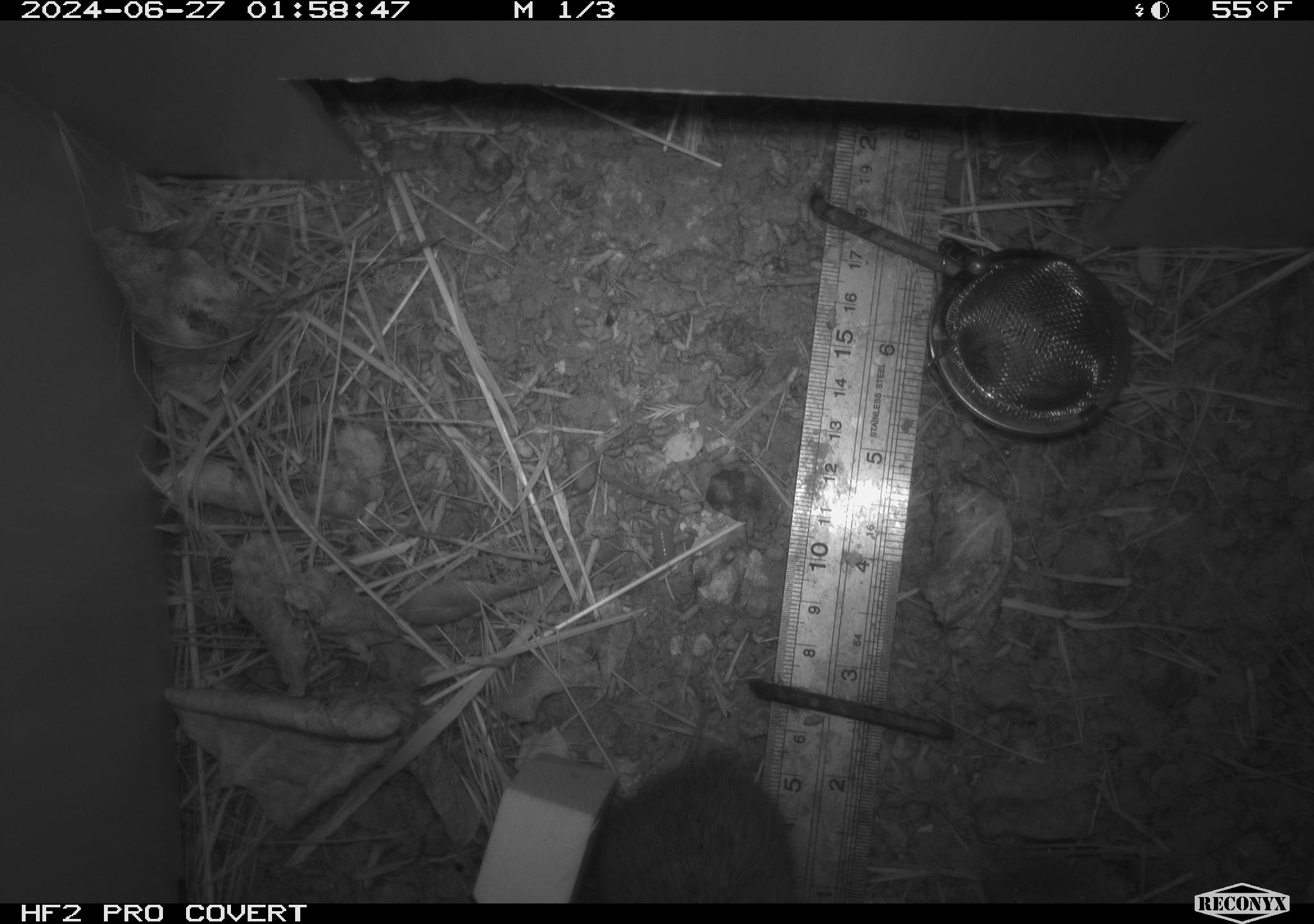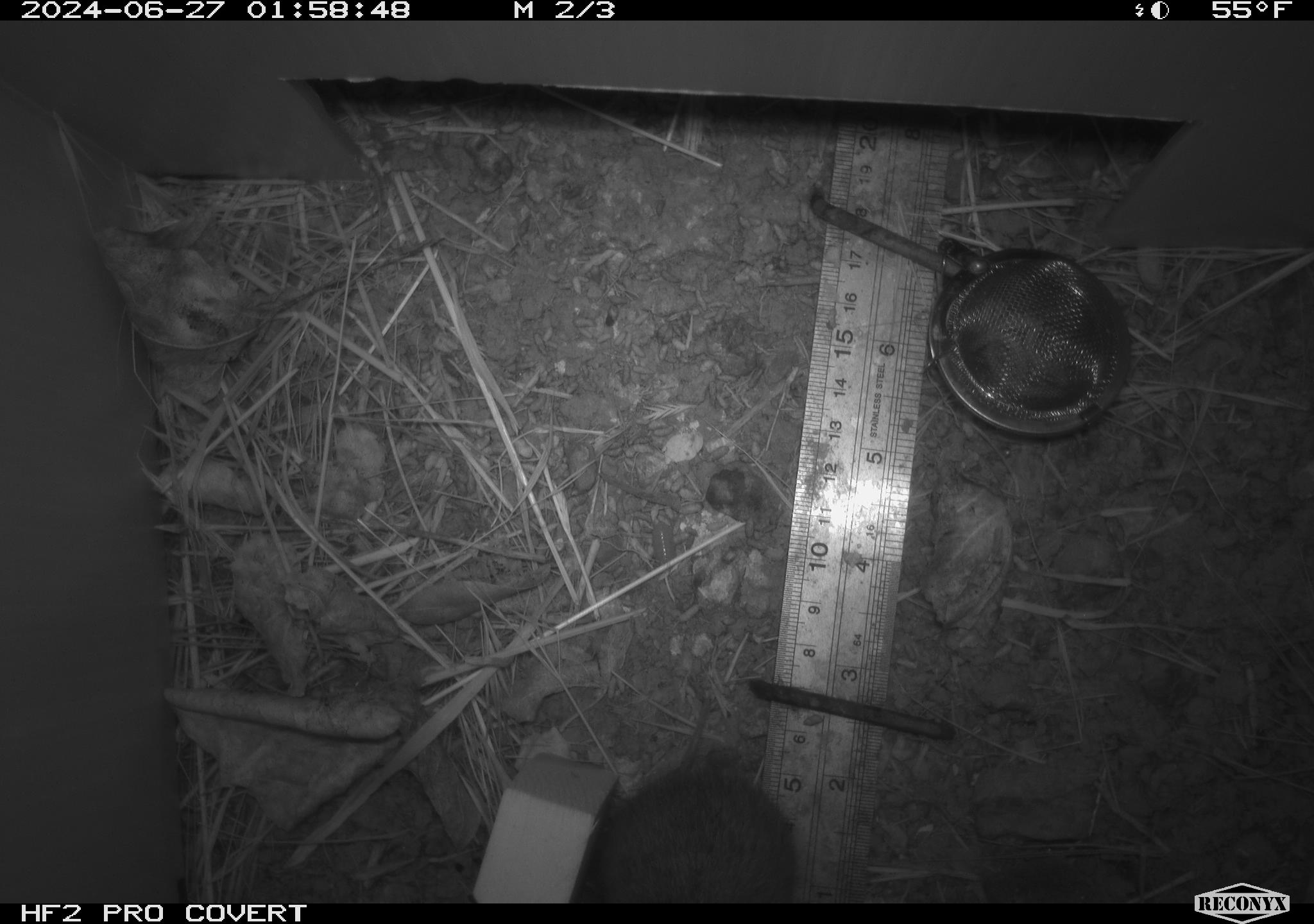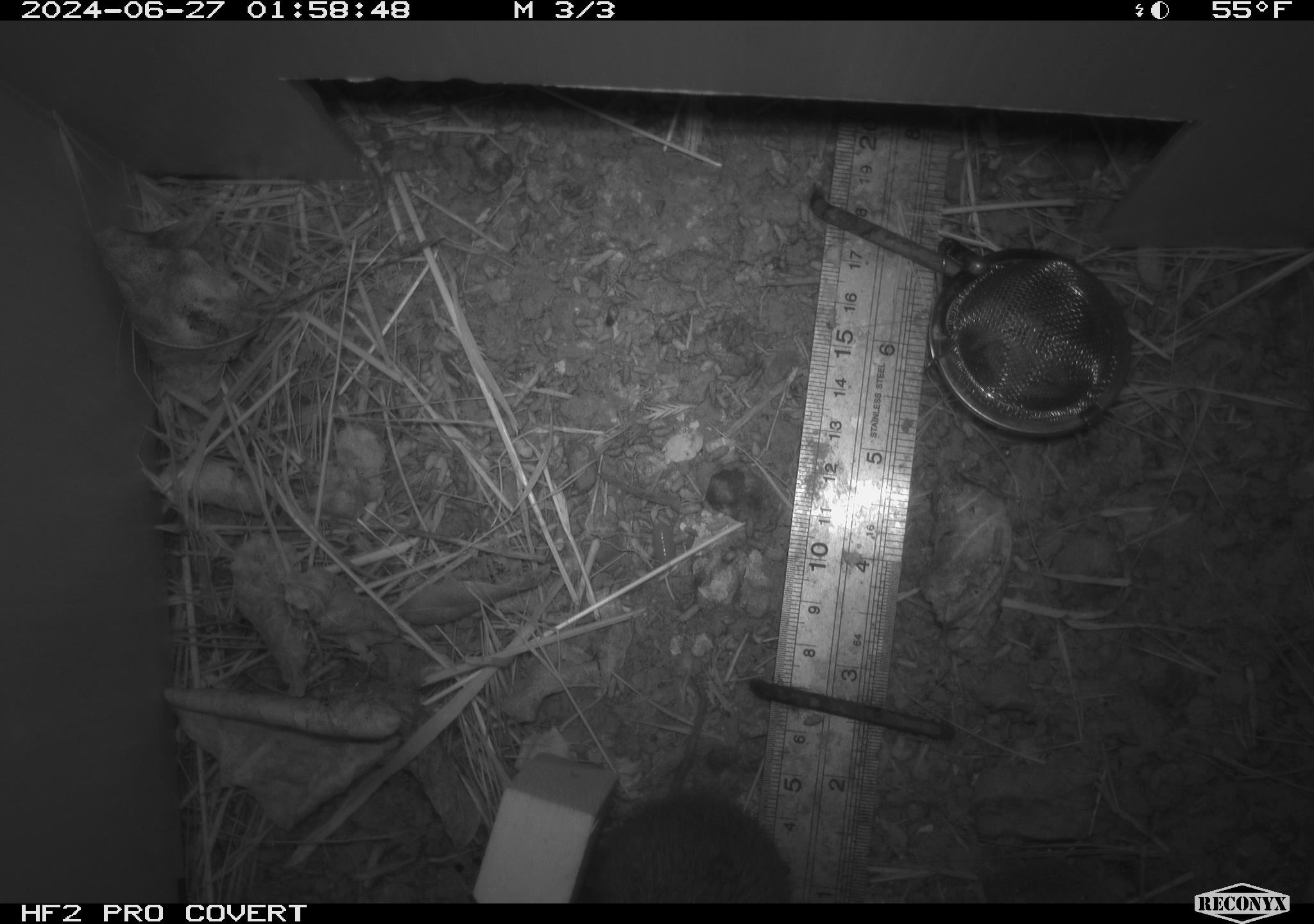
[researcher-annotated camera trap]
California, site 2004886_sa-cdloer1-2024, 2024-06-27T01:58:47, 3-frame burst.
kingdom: Animalia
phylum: Chordata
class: Mammalia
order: Rodentia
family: Cricetidae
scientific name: Arvicolinae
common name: voles, lemmings, and muskrats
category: arvicolinae subfamily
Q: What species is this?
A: Arvicolinae subfamily (voles, lemmings, and muskrats) (Arvicolinae).